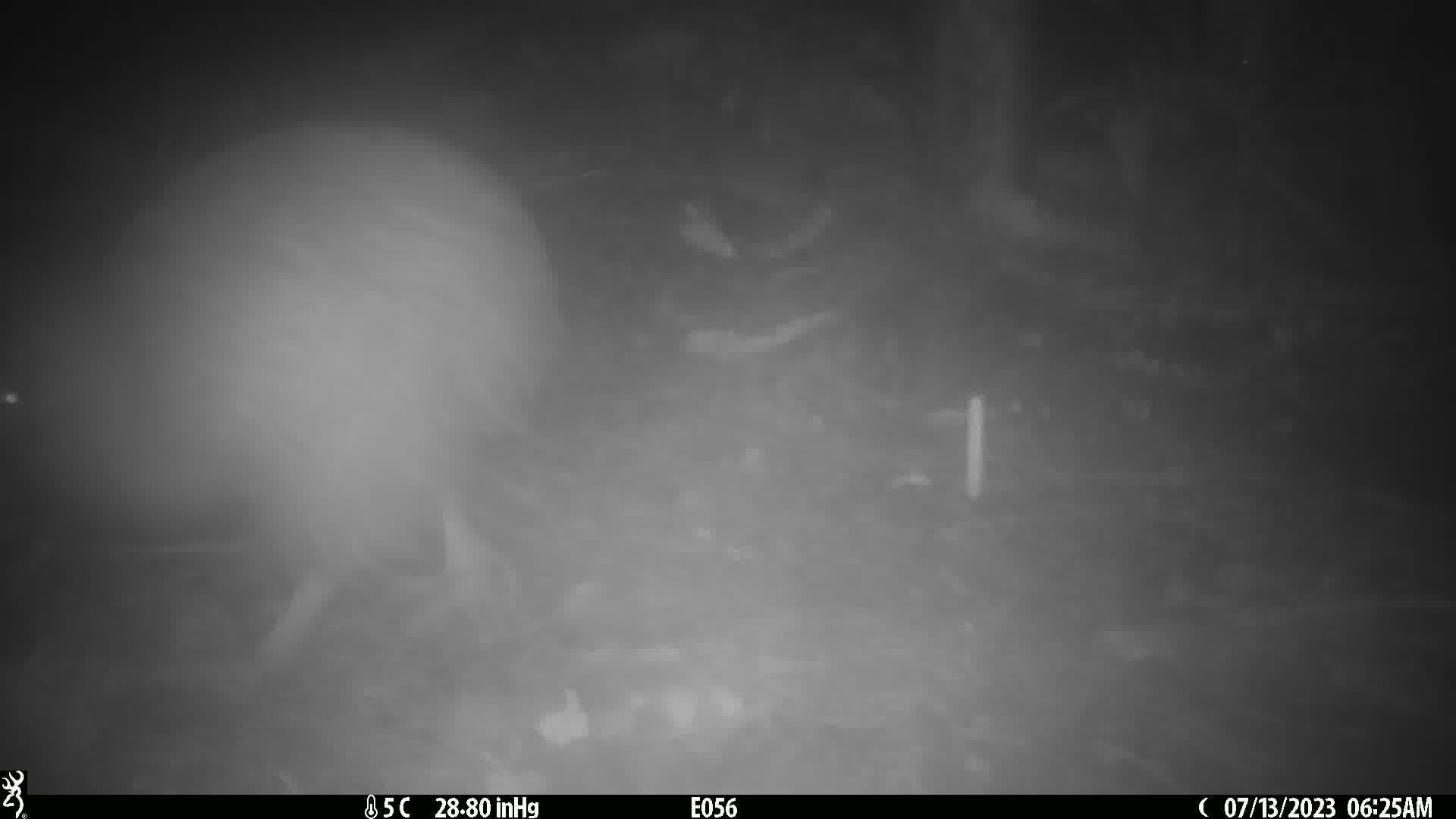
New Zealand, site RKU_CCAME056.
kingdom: Animalia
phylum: Chordata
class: Aves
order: Apterygiformes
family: Apterygidae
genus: Apteryx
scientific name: Apteryx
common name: kiwi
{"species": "kiwi (Apteryx)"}